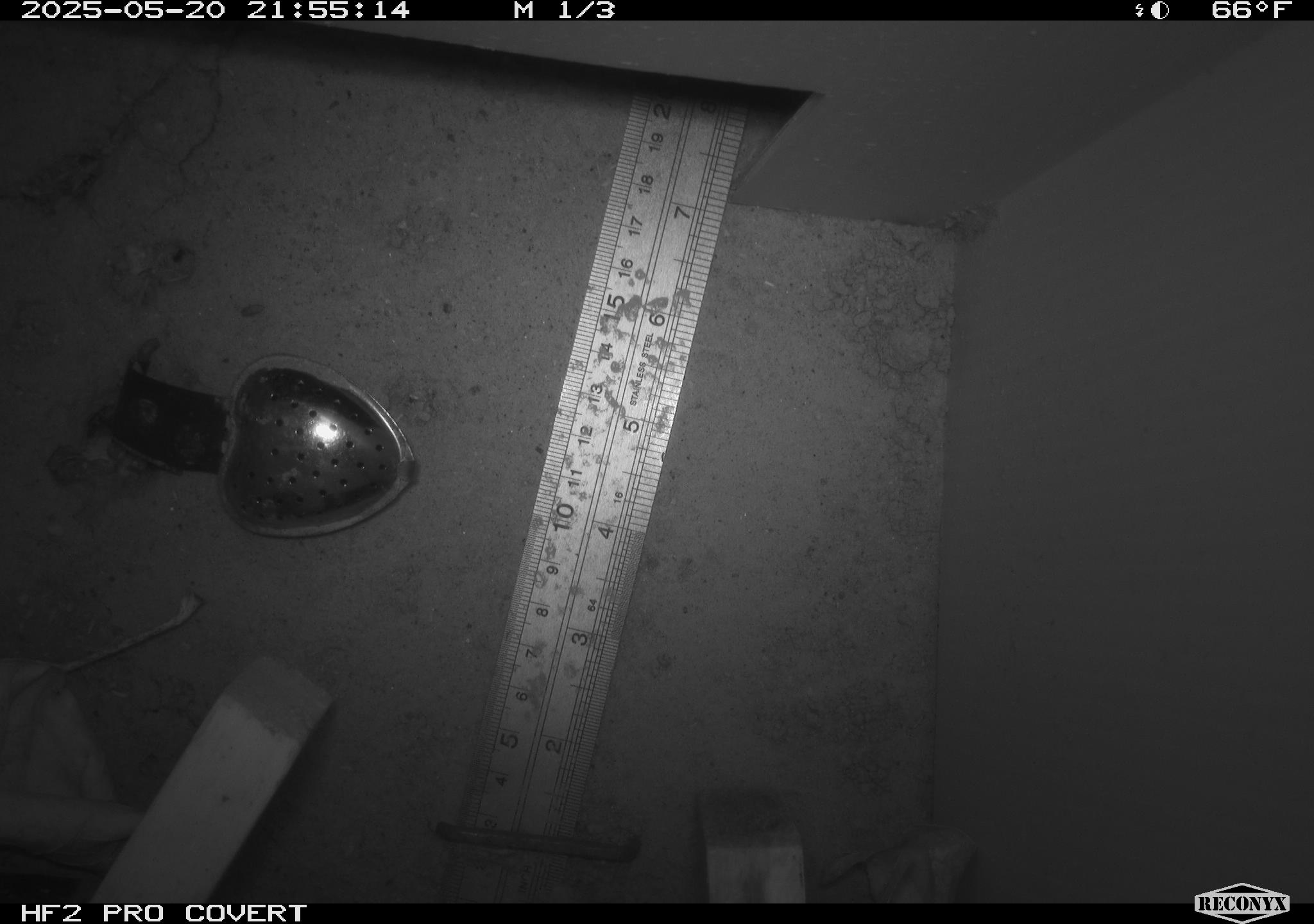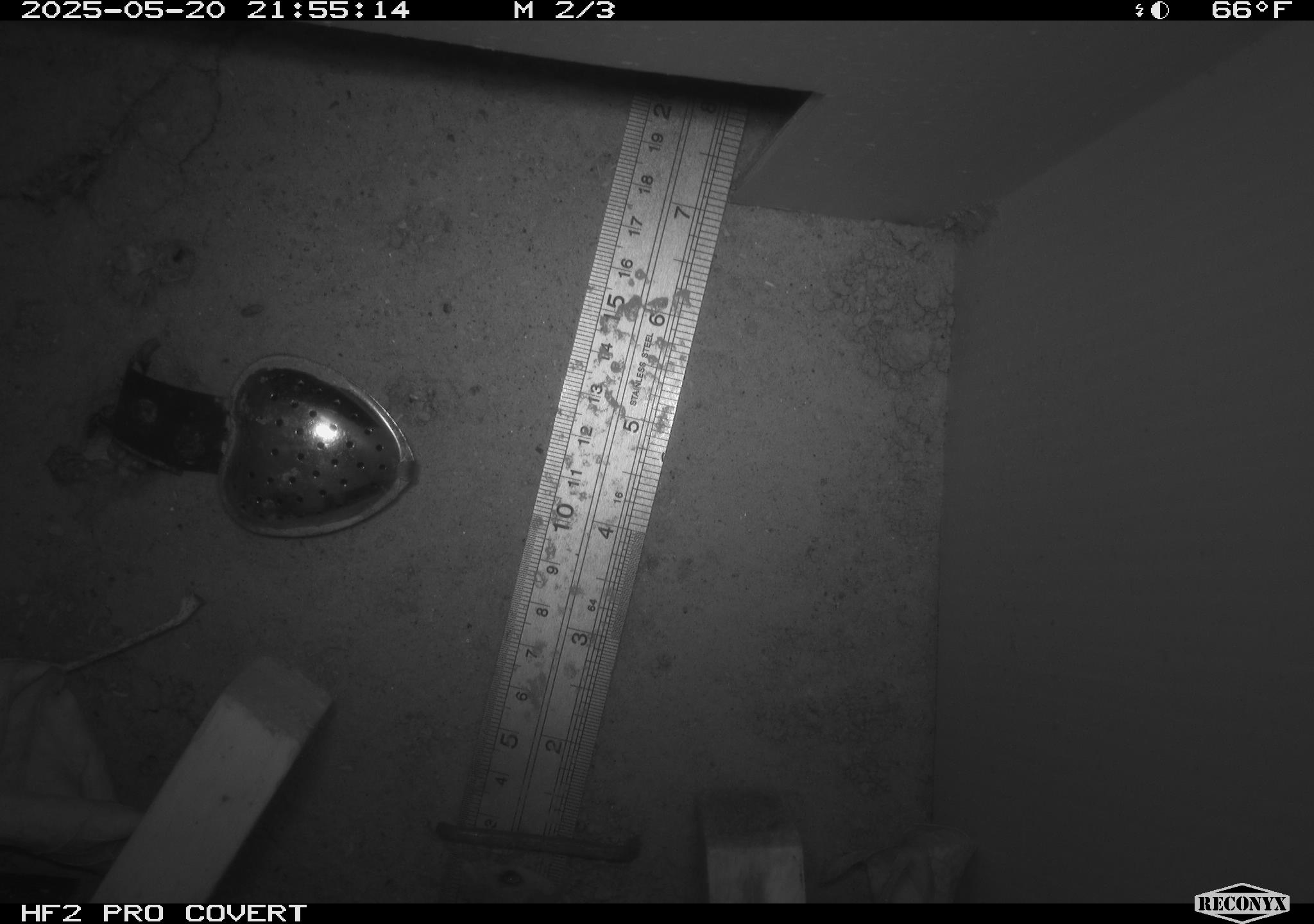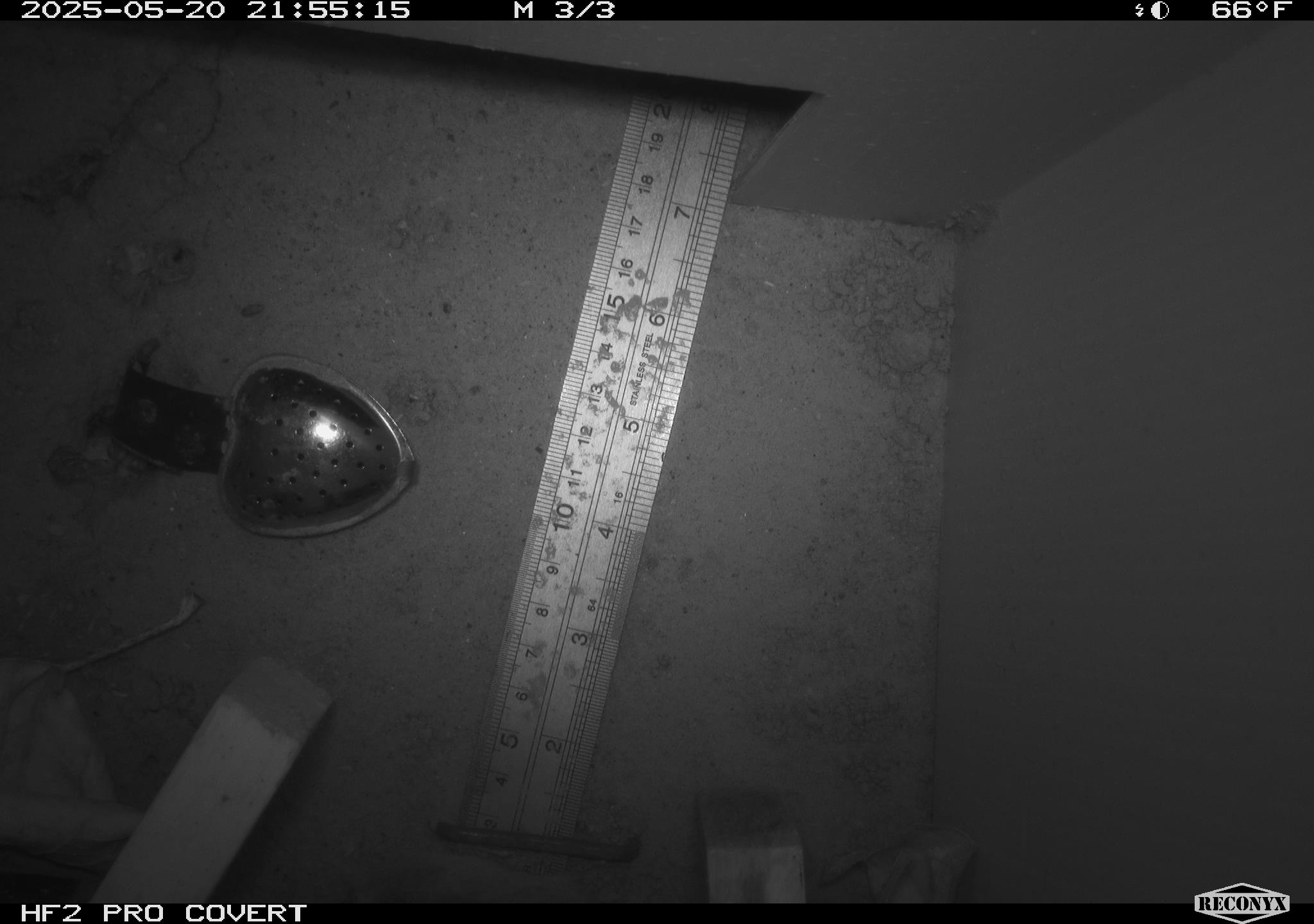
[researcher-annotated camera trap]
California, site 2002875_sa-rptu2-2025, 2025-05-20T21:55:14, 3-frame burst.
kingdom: Animalia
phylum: Chordata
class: Mammalia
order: Rodentia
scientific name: Rodentia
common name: rodent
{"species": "rodent (Rodentia)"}